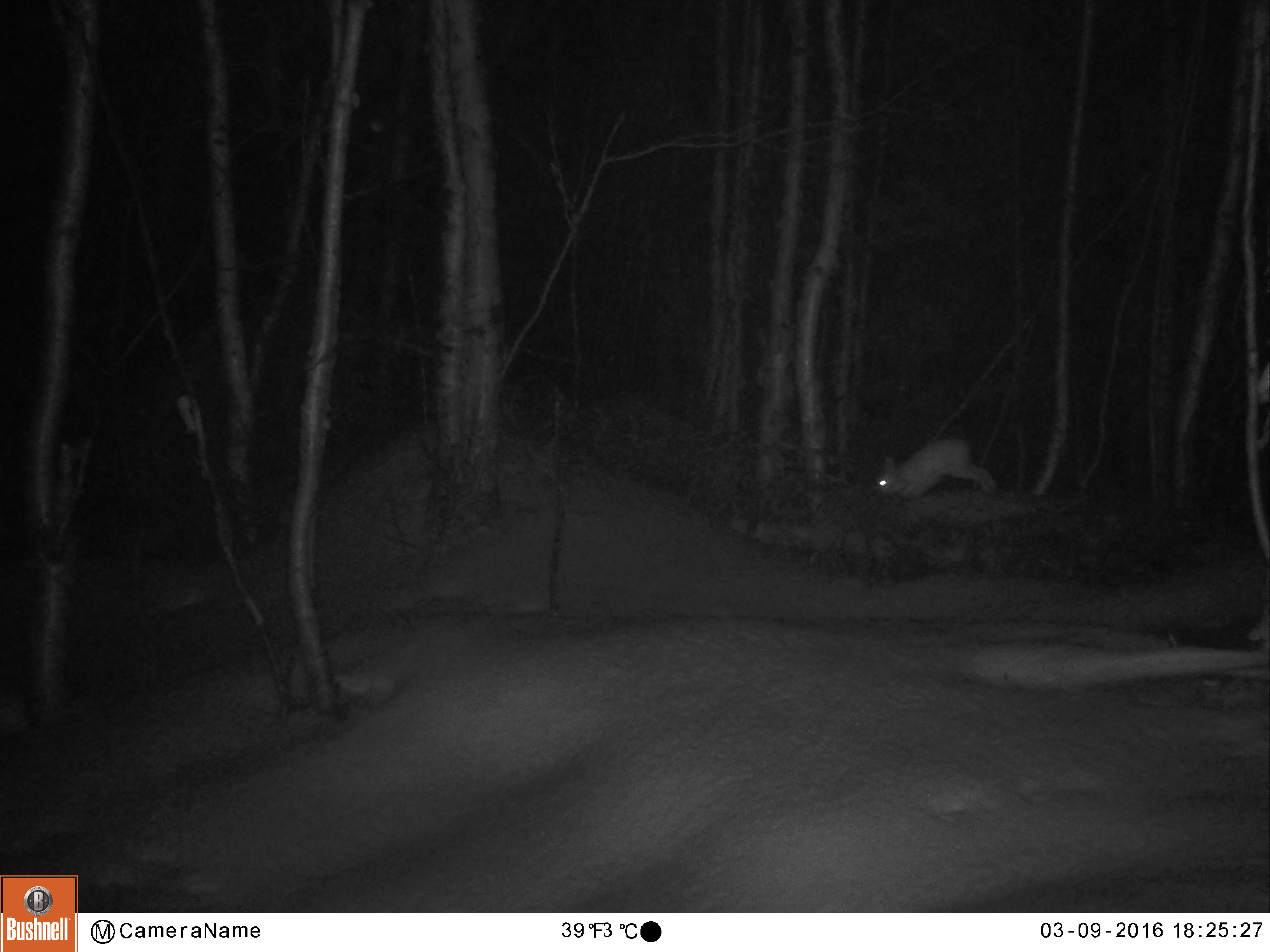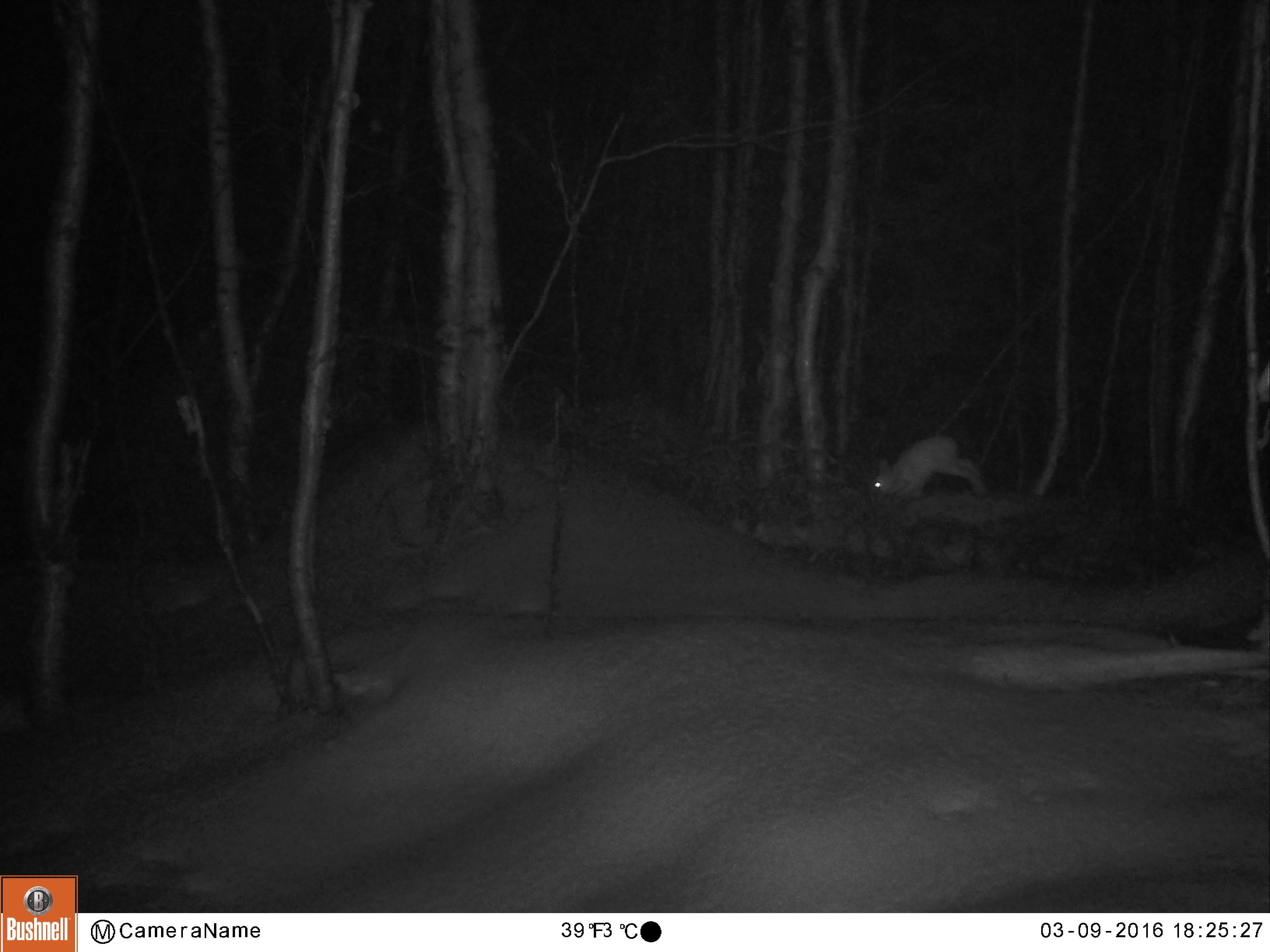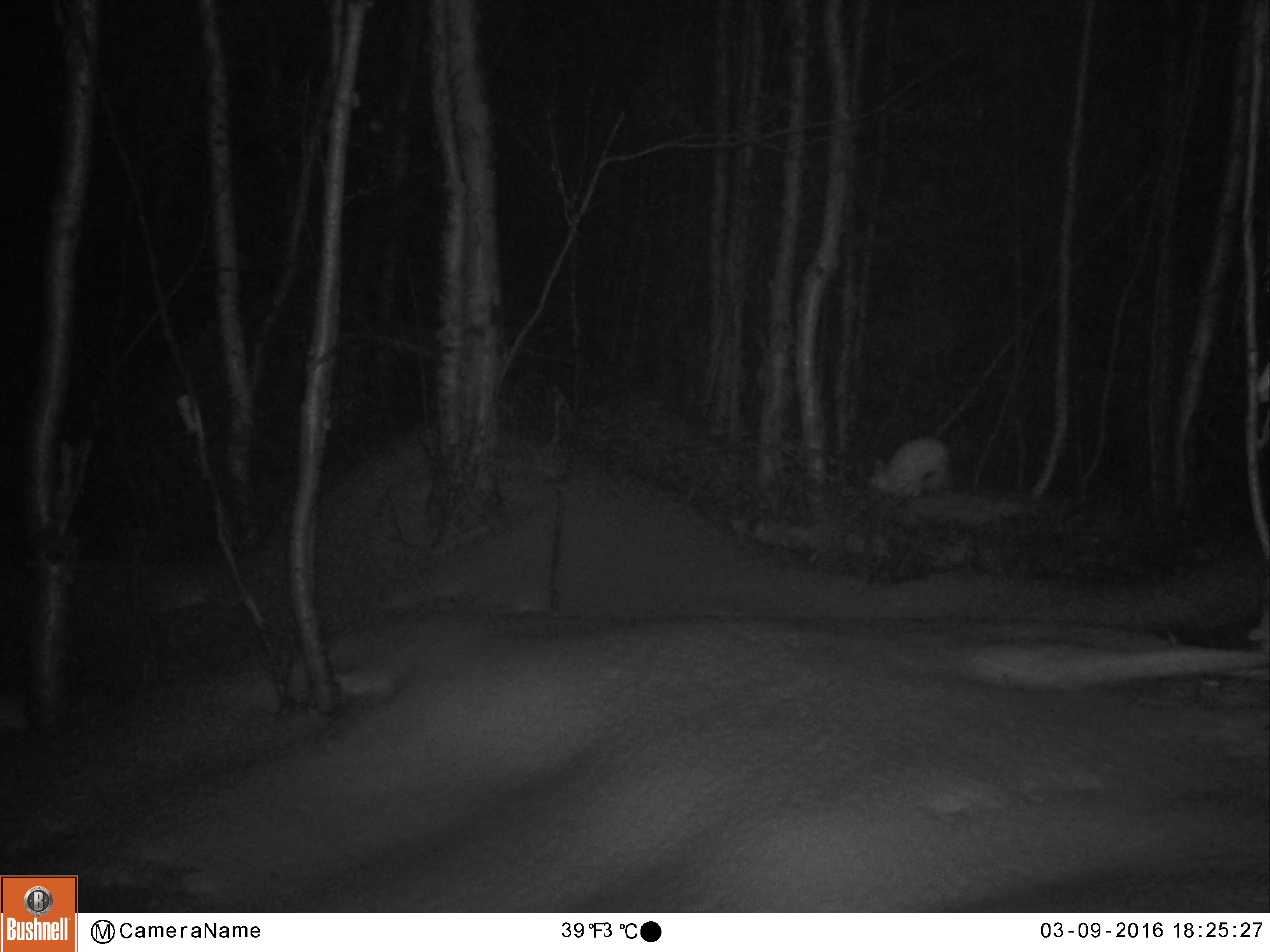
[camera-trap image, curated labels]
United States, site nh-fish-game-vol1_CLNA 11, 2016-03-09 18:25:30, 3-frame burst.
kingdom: Animalia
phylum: Chordata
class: Mammalia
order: Lagomorpha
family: Leporidae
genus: Lepus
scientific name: Lepus americanus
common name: snowshoe hare